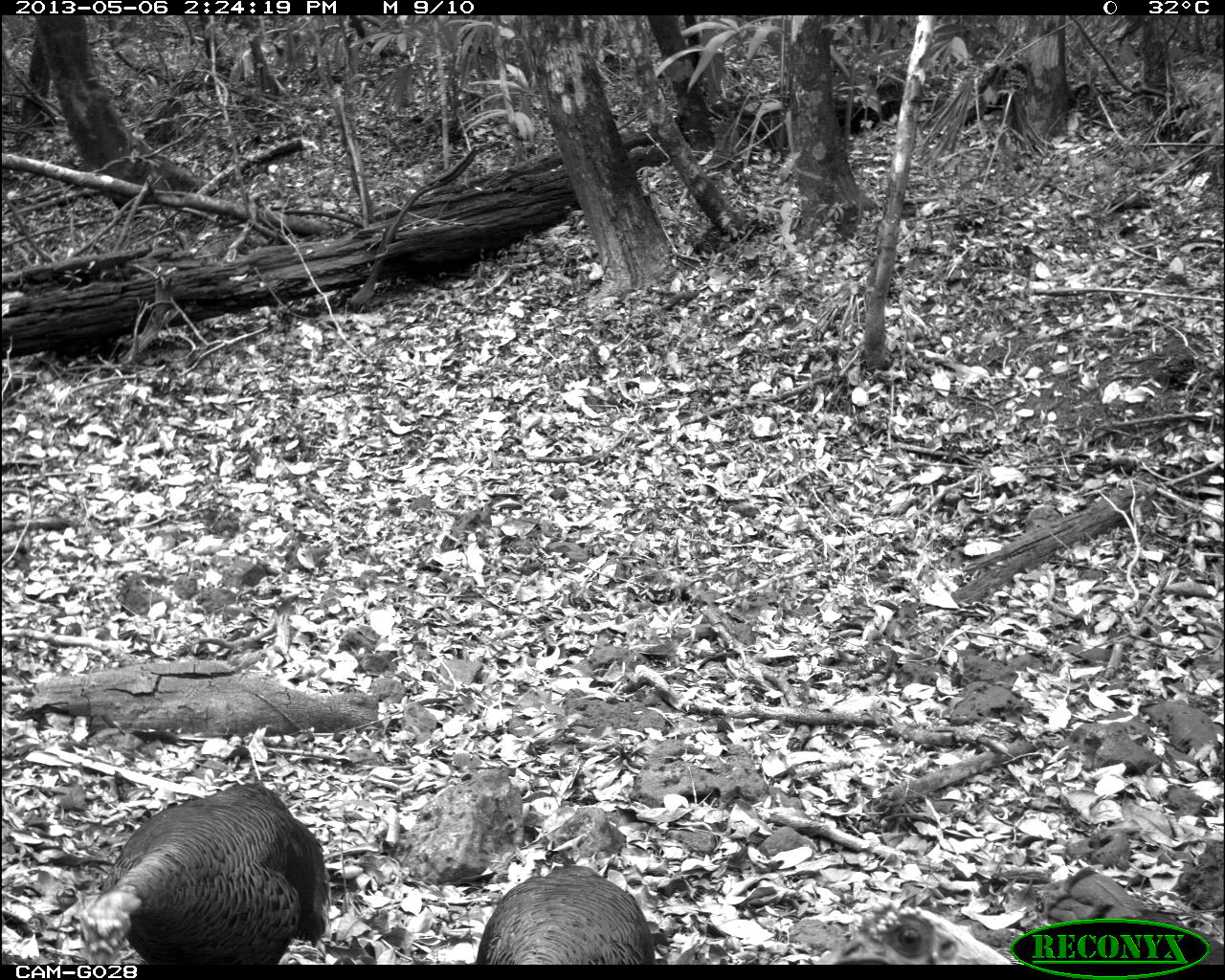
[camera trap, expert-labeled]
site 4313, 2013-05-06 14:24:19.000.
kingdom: Animalia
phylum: Chordata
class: Aves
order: Galliformes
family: Phasianidae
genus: Meleagris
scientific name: Meleagris ocellata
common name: ocellated turkey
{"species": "Meleagris ocellata (ocellated turkey)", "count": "3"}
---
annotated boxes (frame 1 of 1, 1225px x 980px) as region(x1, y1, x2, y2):
meleagris ocellata: region(74, 781, 328, 964); region(476, 846, 655, 963); region(813, 901, 1012, 963)